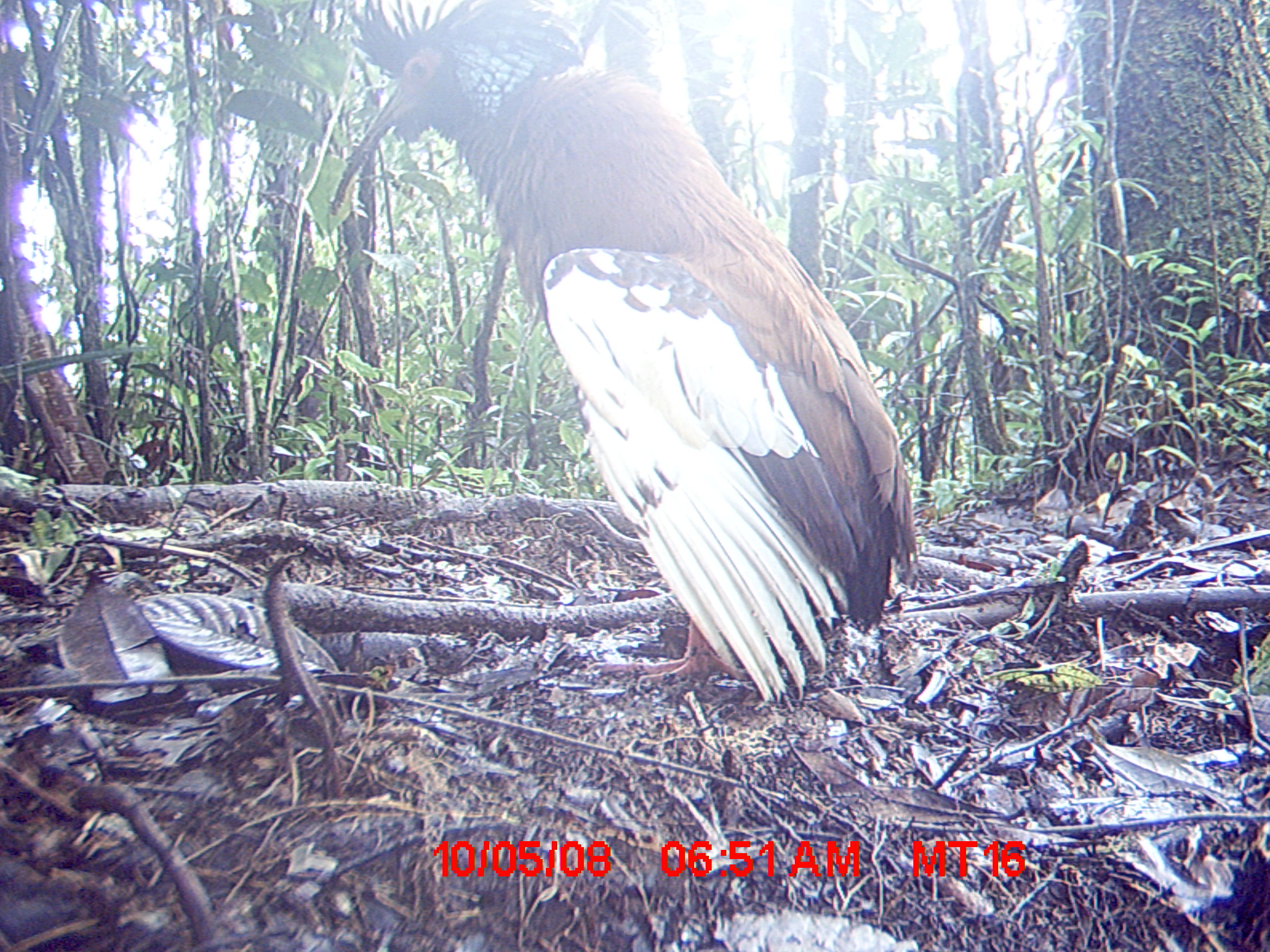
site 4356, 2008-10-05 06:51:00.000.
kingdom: Animalia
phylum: Chordata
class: Aves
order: Pelecaniformes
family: Threskiornithidae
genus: Lophotibis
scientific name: Lophotibis cristata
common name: madagascan ibis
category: lophotibis cristataa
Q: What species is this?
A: Lophotibis cristataa (madagascan ibis) (Lophotibis cristata).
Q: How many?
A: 2.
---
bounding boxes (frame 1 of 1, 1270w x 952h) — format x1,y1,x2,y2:
lophotibis cristataa: 298,0,927,712